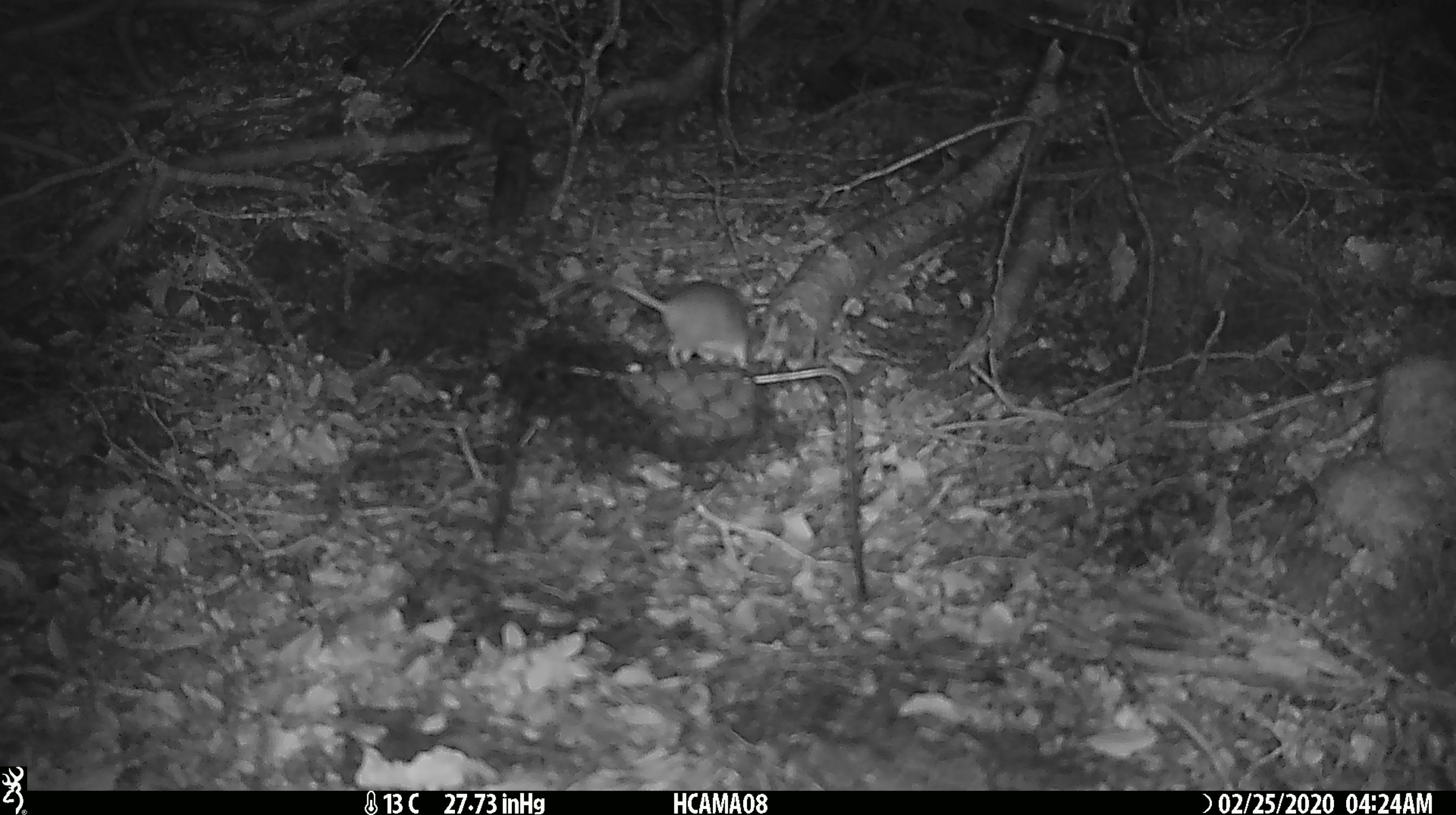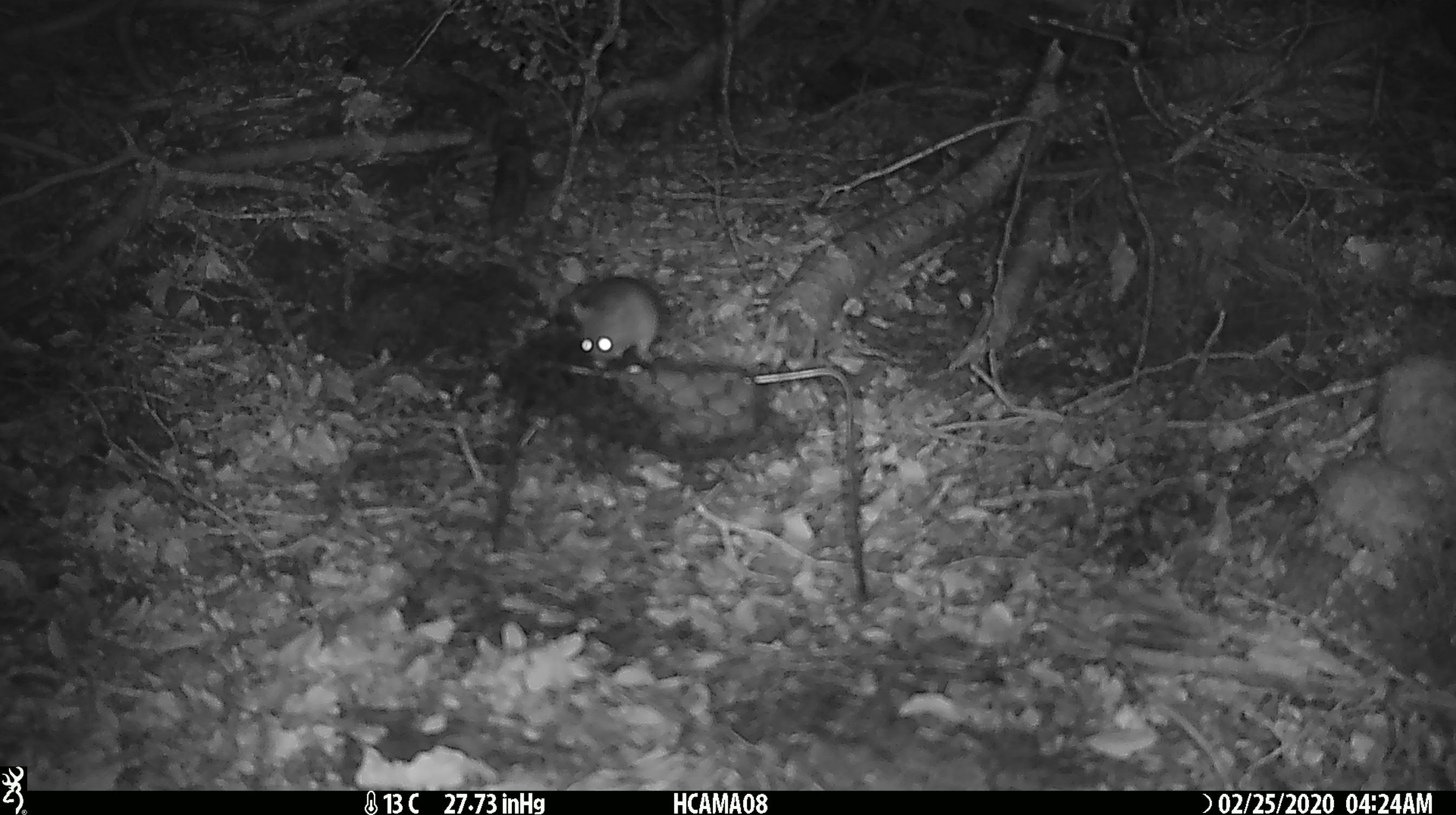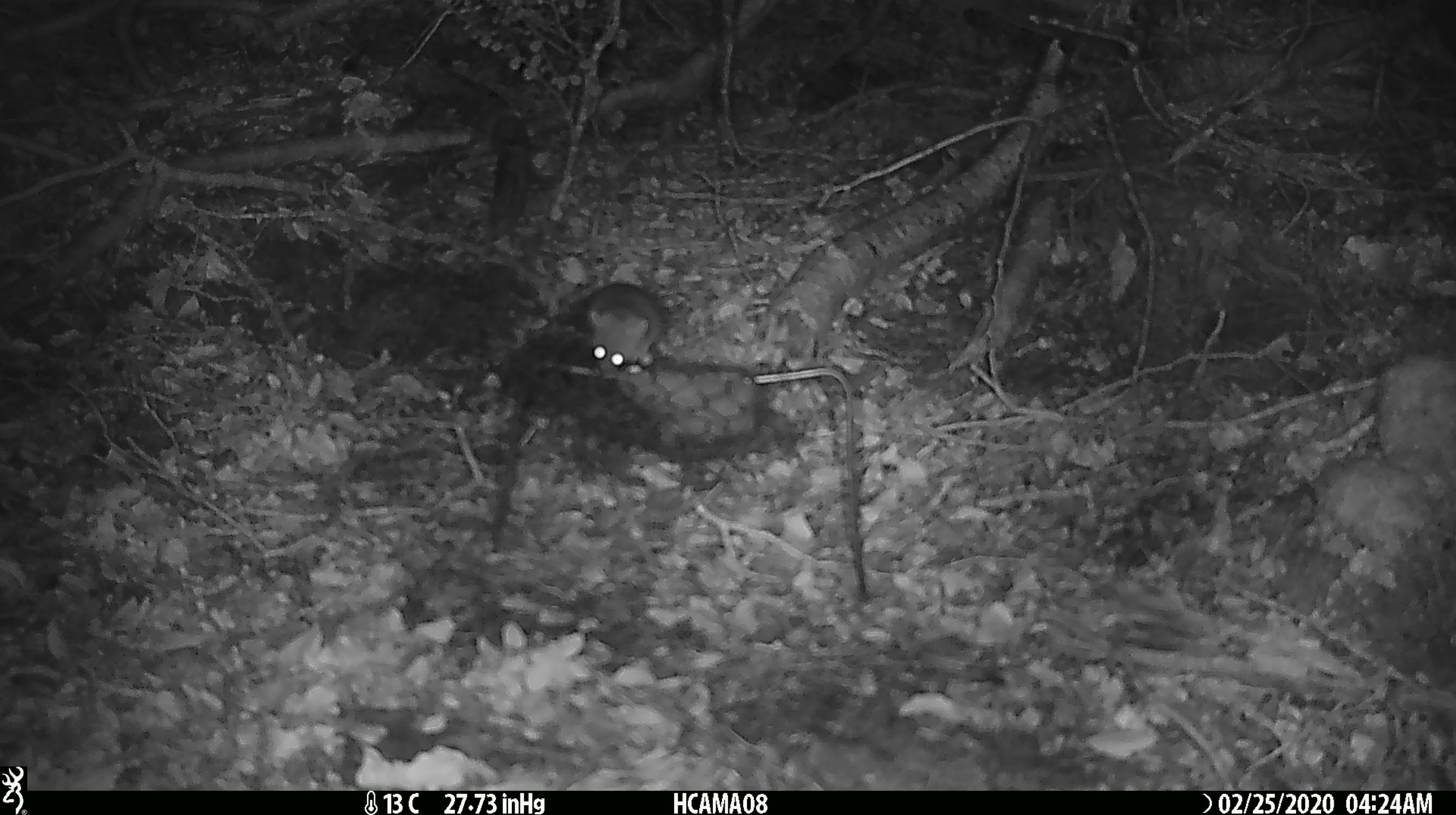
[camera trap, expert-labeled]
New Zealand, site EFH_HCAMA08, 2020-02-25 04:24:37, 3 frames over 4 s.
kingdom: Animalia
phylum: Chordata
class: Mammalia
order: Rodentia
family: Muridae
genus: Mus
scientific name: Mus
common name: mouse